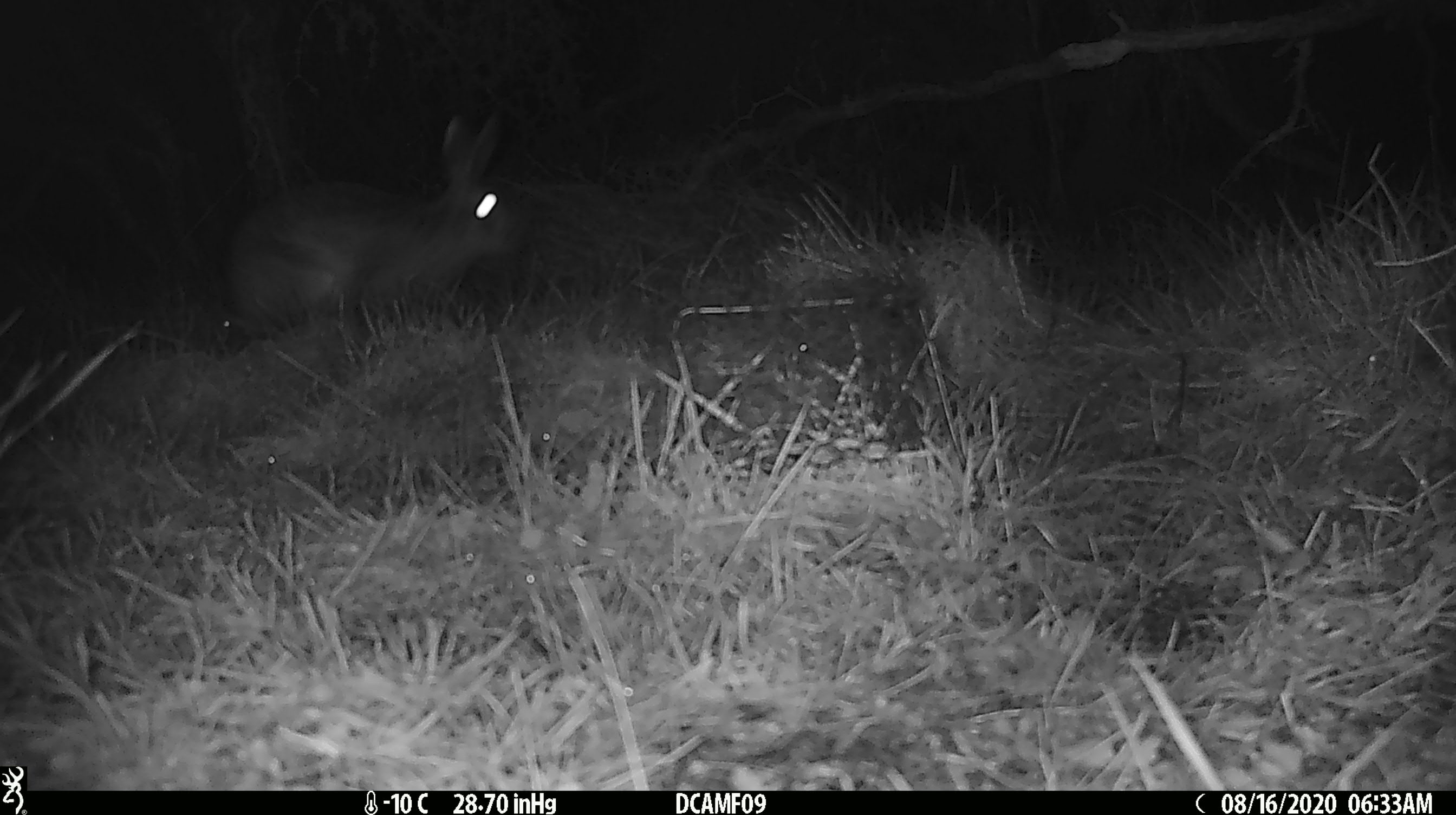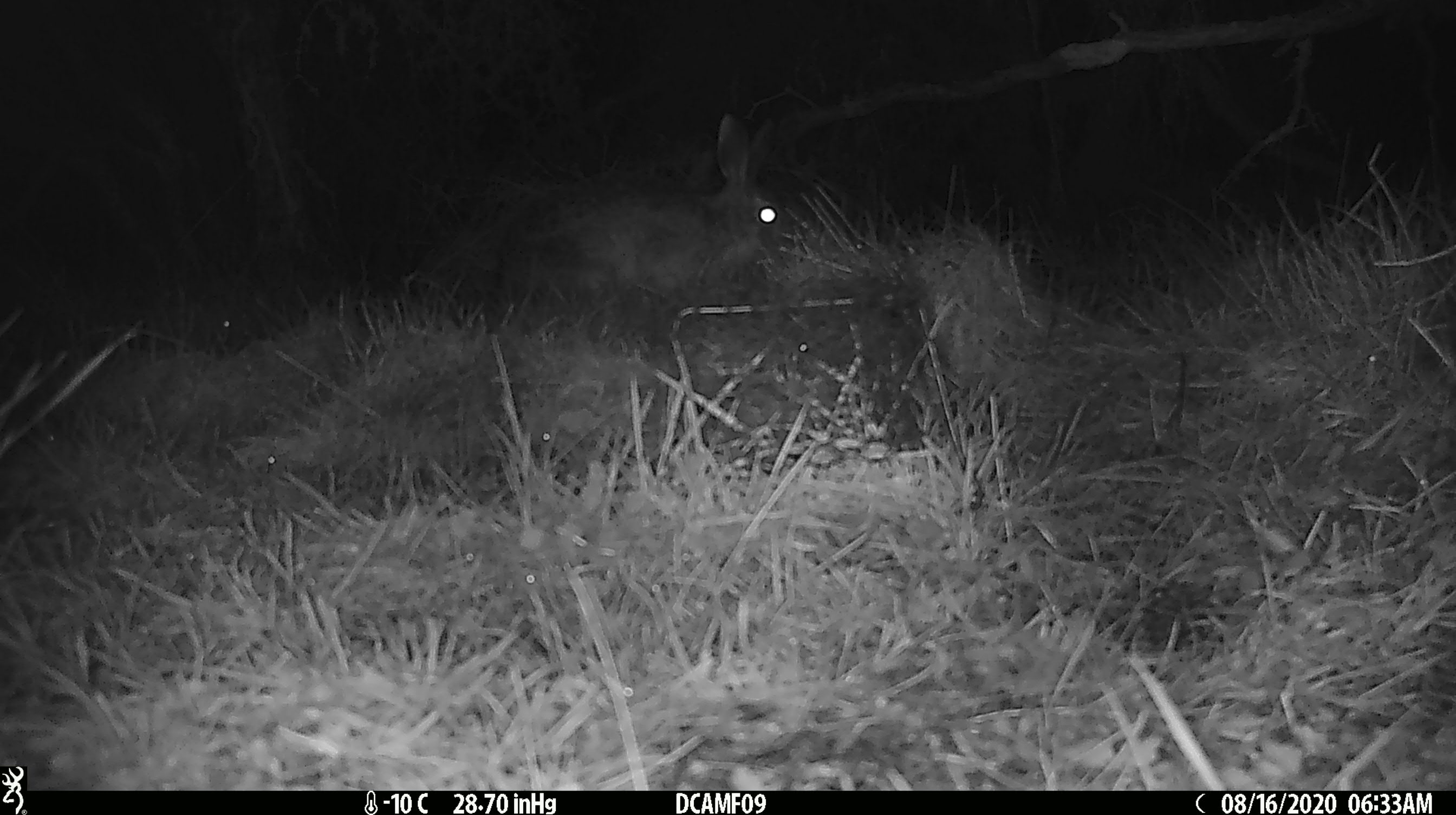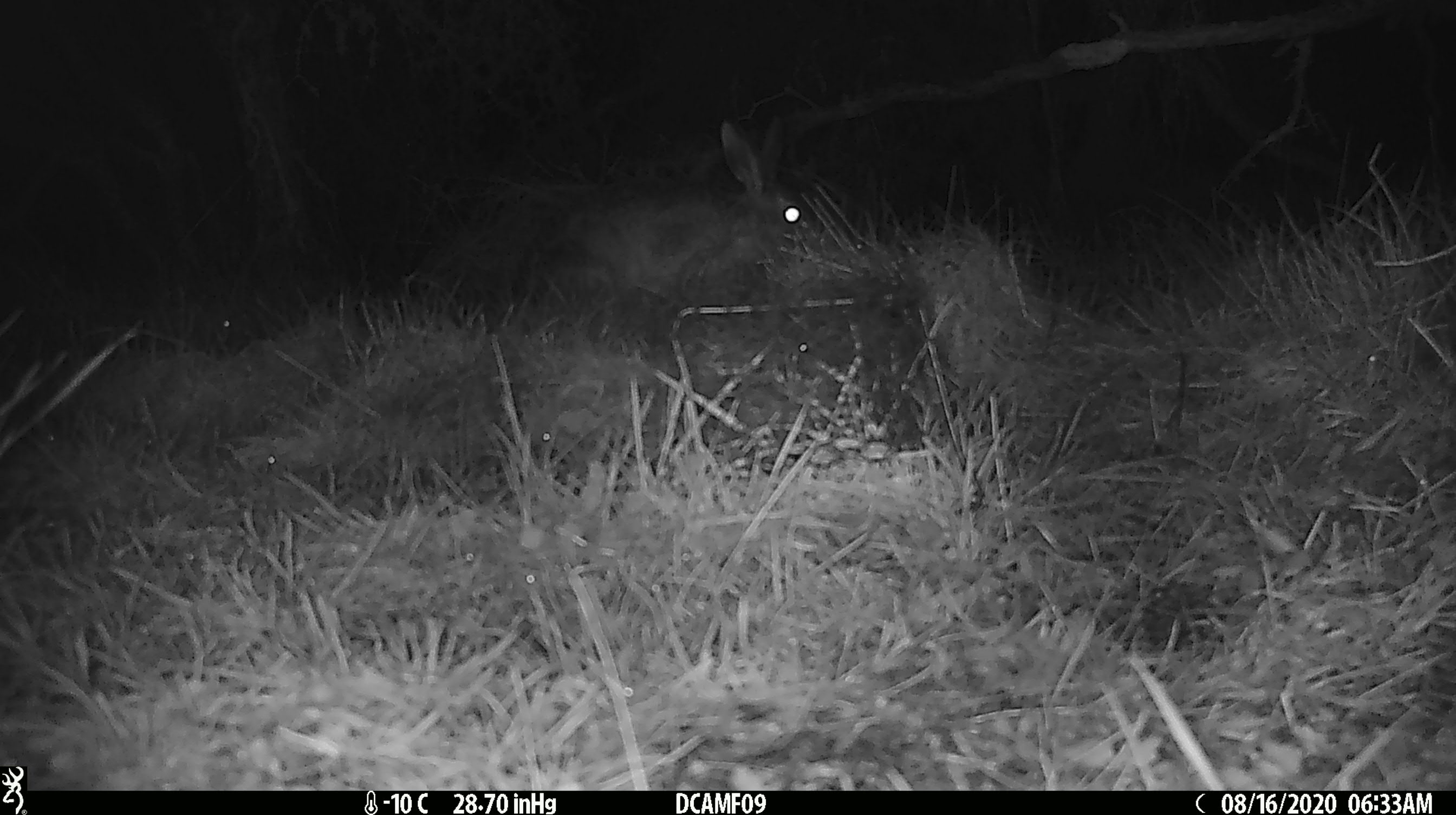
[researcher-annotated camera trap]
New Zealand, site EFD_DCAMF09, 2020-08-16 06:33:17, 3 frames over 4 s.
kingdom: Animalia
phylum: Chordata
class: Mammalia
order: Lagomorpha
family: Leporidae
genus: Lepus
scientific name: Lepus europaeus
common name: brown hare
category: hare